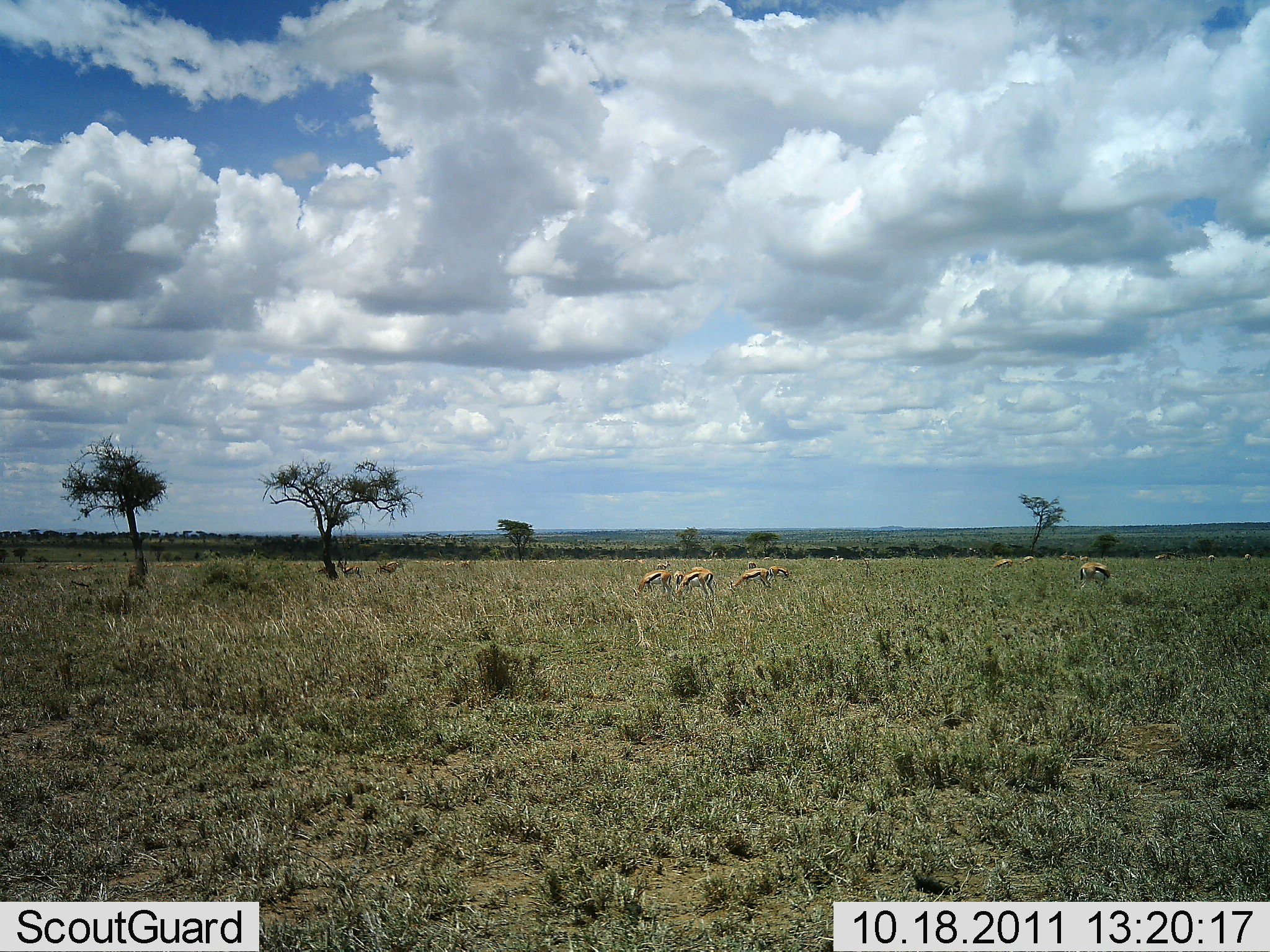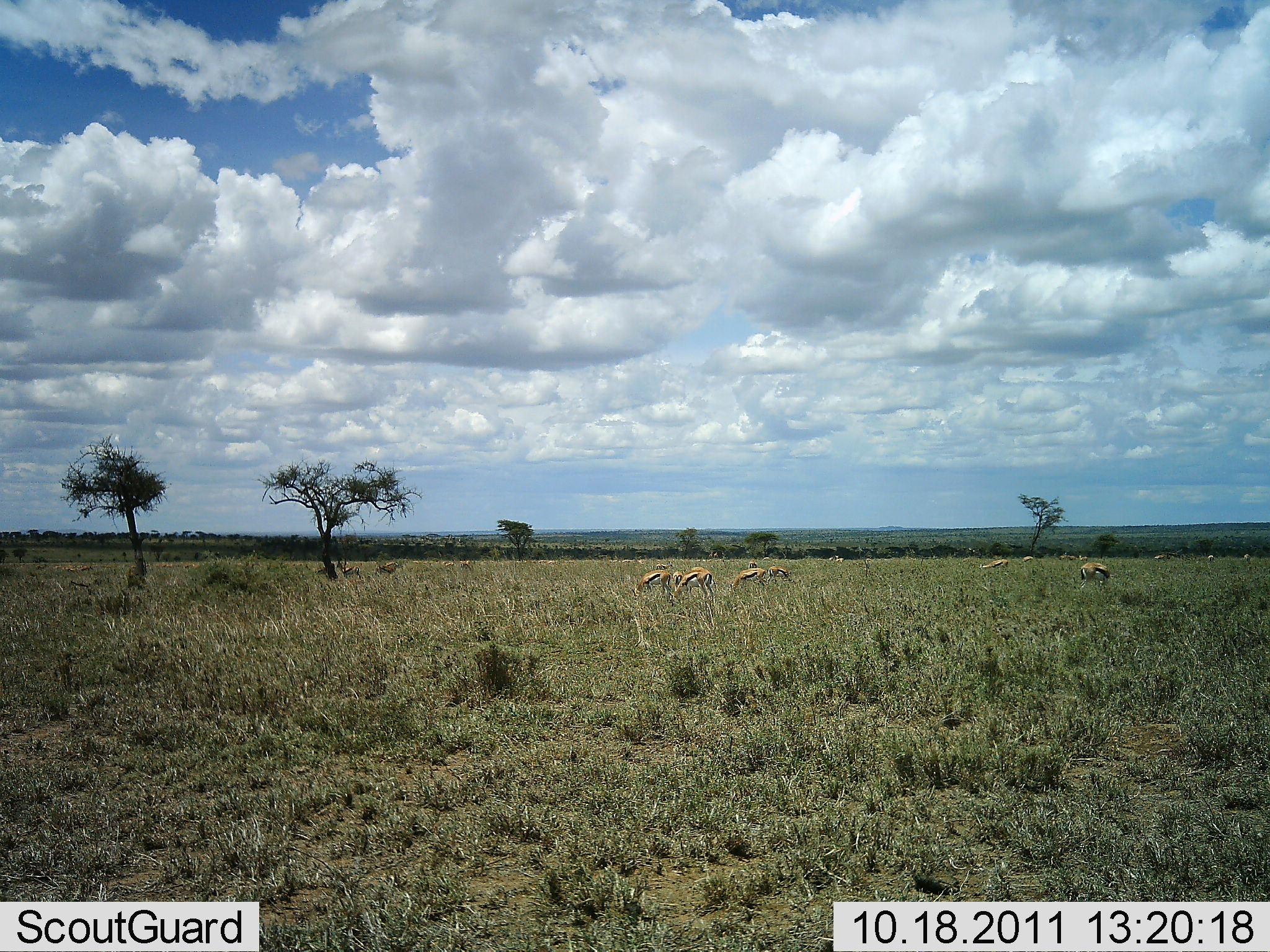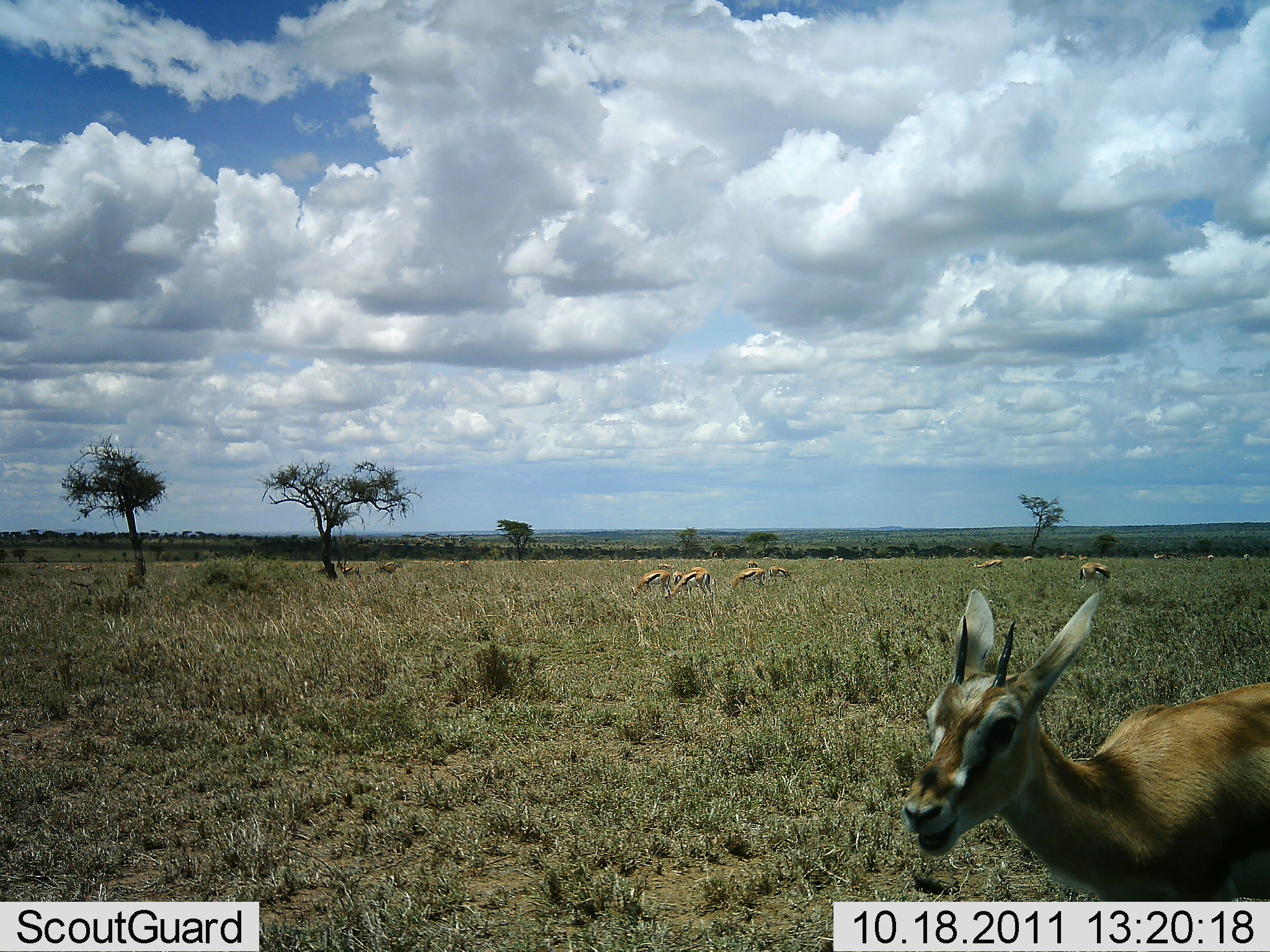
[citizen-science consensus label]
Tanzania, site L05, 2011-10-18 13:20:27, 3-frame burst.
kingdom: Animalia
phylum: Chordata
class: Mammalia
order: Artiodactyla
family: Bovidae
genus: Eudorcas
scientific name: Eudorcas thomsonii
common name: thomson's gazelle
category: gazellethomsons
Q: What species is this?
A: Gazellethomsons (thomson's gazelle) (Eudorcas thomsonii).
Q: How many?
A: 11-50.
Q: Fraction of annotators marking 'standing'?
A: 40%.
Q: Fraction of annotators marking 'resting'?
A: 0%.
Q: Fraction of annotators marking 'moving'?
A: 33%.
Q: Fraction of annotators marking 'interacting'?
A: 0%.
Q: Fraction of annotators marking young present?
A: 7%.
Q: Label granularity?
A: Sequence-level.